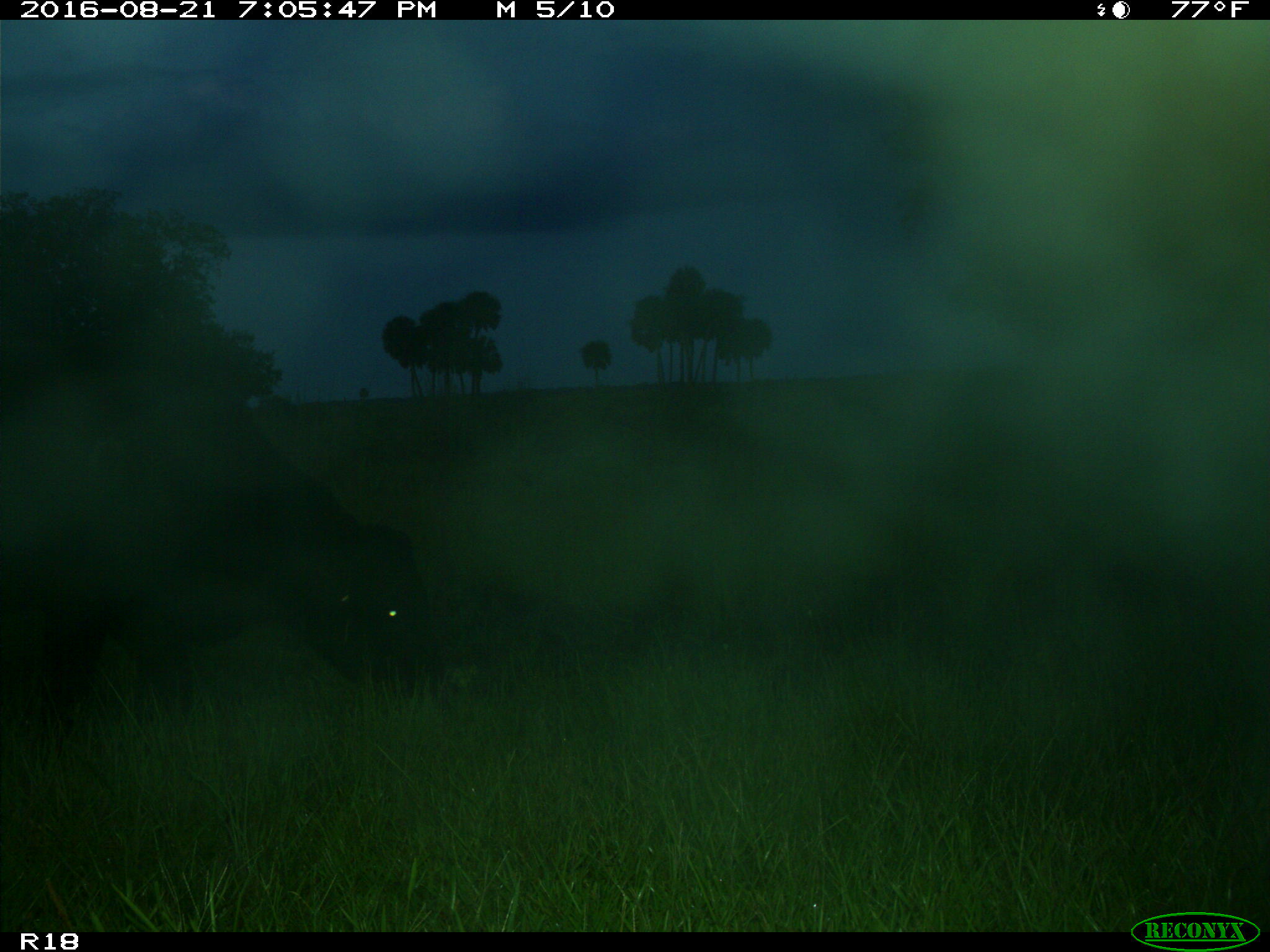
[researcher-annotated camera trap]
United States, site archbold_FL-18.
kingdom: Animalia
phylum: Chordata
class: Mammalia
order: Artiodactyla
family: Bovidae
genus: Bos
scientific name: Bos taurus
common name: domestic cow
Bos taurus (domestic cow).